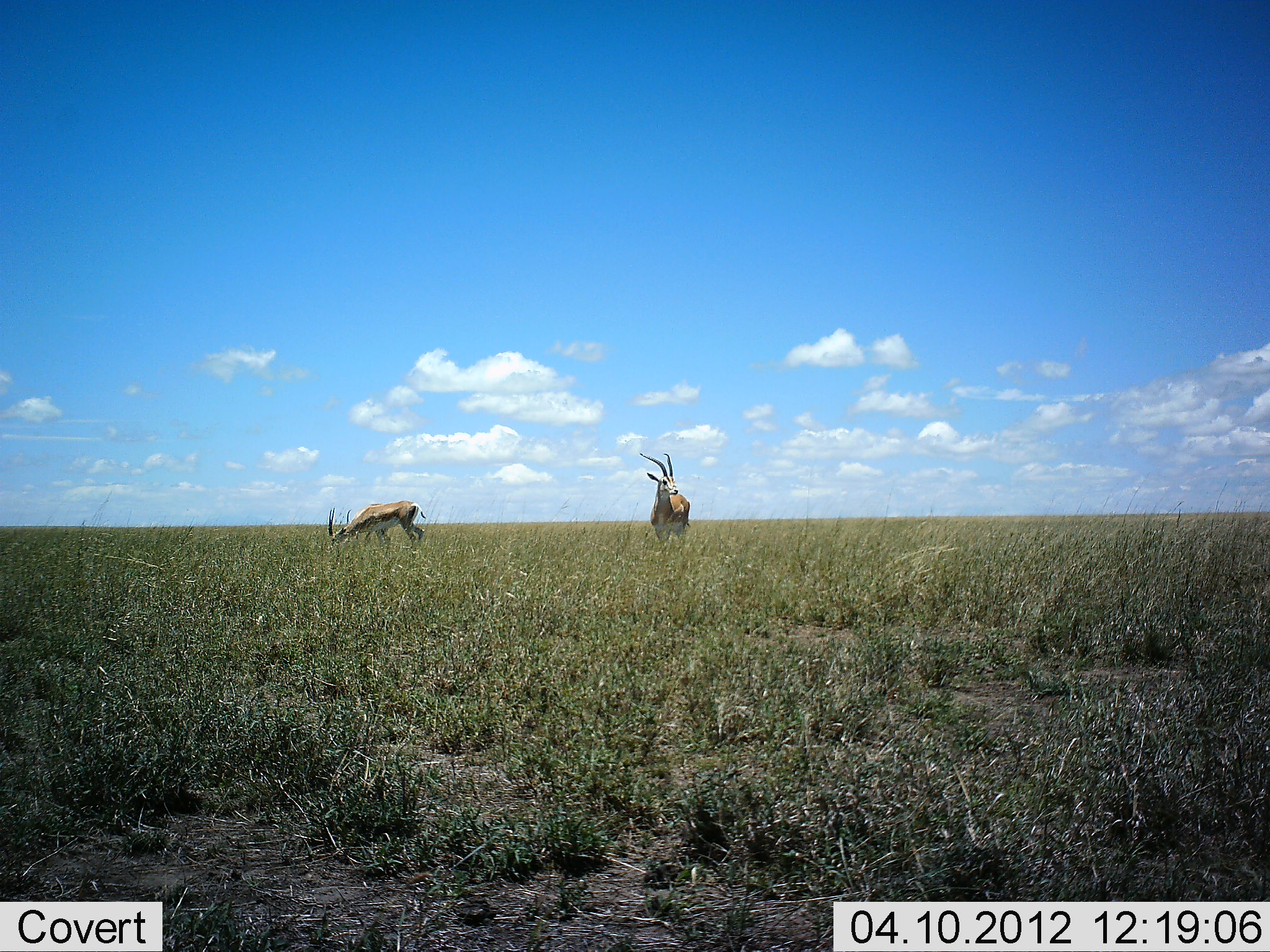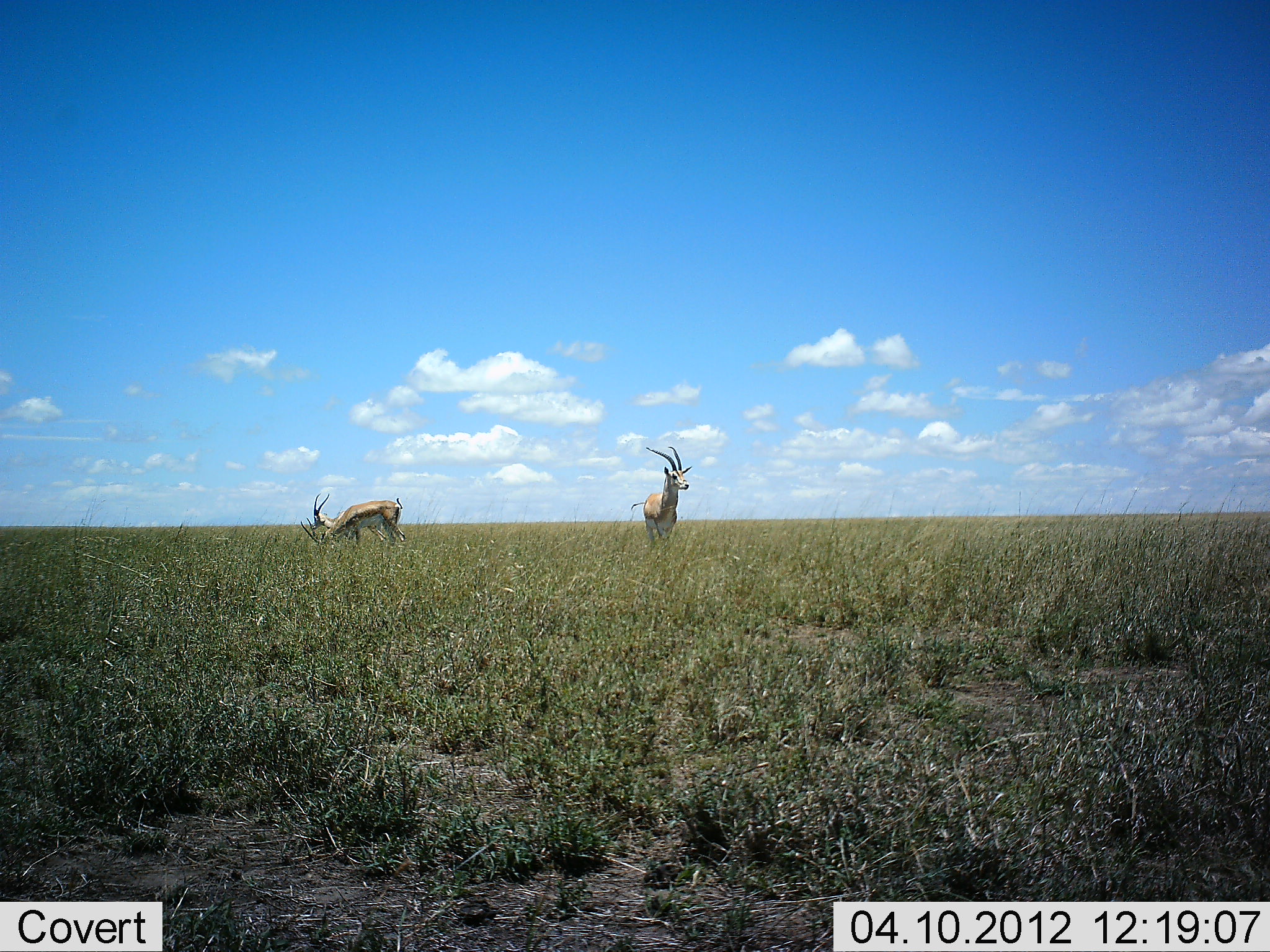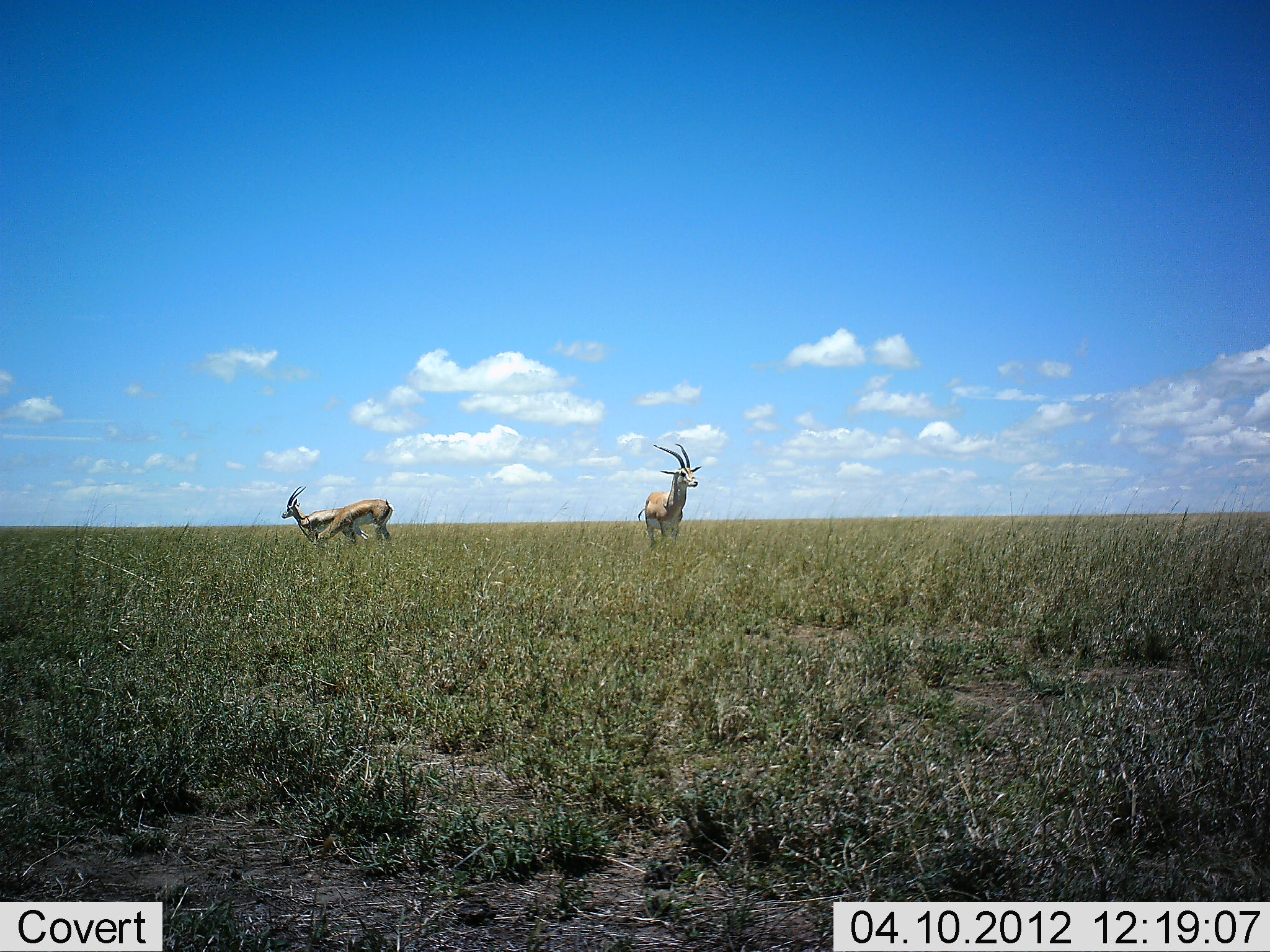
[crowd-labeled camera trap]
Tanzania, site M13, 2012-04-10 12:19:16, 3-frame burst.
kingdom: Animalia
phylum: Chordata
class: Mammalia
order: Artiodactyla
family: Bovidae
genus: Eudorcas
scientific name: Eudorcas thomsonii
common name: thomson's gazelle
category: gazellethomsons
Gazellethomsons (thomson's gazelle) (Eudorcas thomsonii), count 2. Behavior (volunteer vote fractions): standing 85%, resting 0%, moving 22%, interacting 0%. Young present (vote fraction): 0%. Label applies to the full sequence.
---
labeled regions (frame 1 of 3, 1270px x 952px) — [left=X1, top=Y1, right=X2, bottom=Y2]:
animal: [left=328, top=501, right=427, bottom=555]; [left=638, top=453, right=690, bottom=541]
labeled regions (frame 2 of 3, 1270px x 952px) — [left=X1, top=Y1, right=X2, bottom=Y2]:
animal: [left=630, top=446, right=692, bottom=544]; [left=300, top=497, right=407, bottom=544]; [left=310, top=493, right=347, bottom=531]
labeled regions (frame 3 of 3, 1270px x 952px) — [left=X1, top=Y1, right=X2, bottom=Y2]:
animal: [left=637, top=444, right=702, bottom=543]; [left=297, top=499, right=394, bottom=541]; [left=282, top=486, right=344, bottom=535]